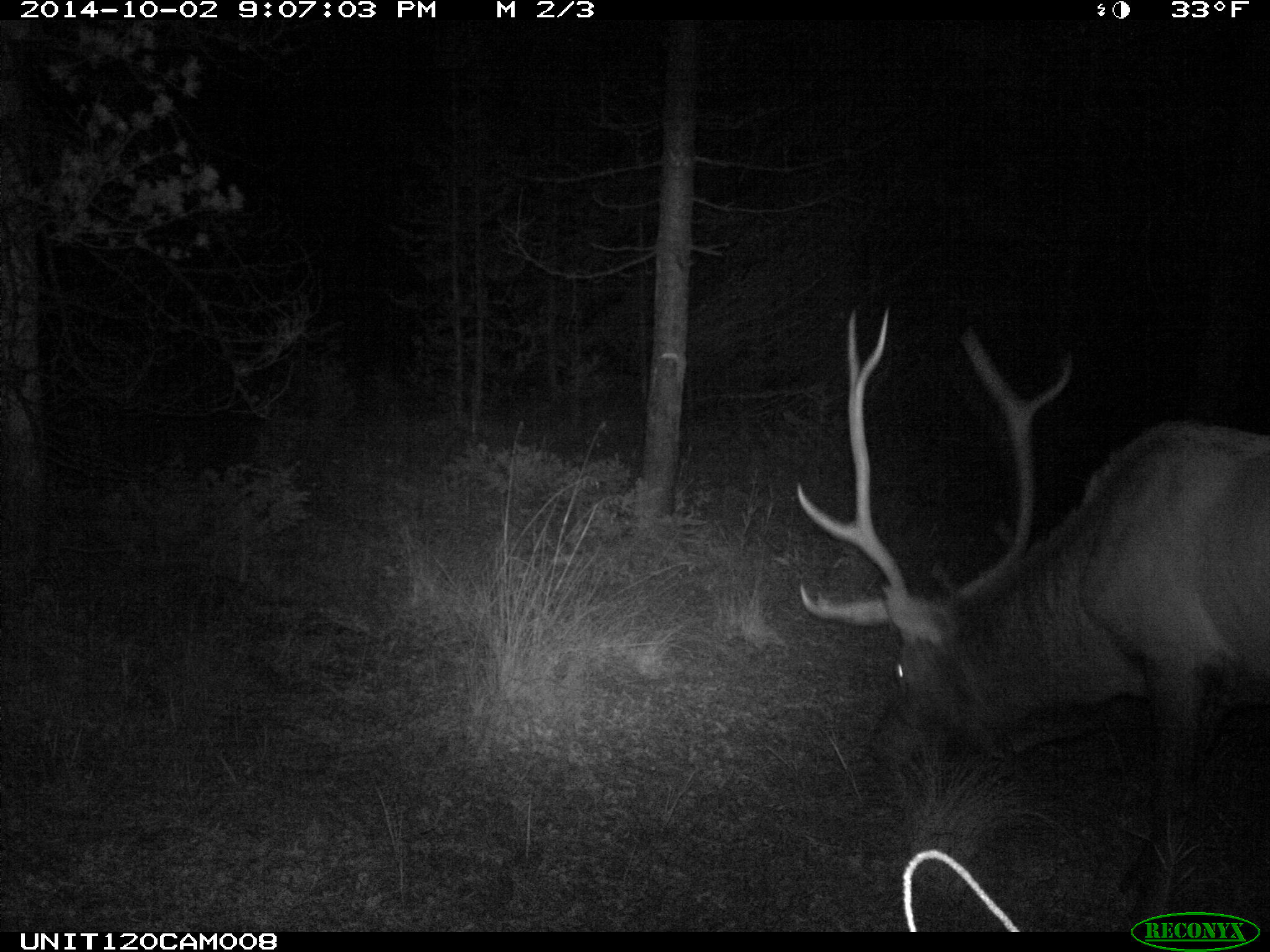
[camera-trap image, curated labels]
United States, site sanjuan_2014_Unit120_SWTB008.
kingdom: Animalia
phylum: Chordata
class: Mammalia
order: Artiodactyla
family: Cervidae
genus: Cervus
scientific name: Cervus elaphus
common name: red deer